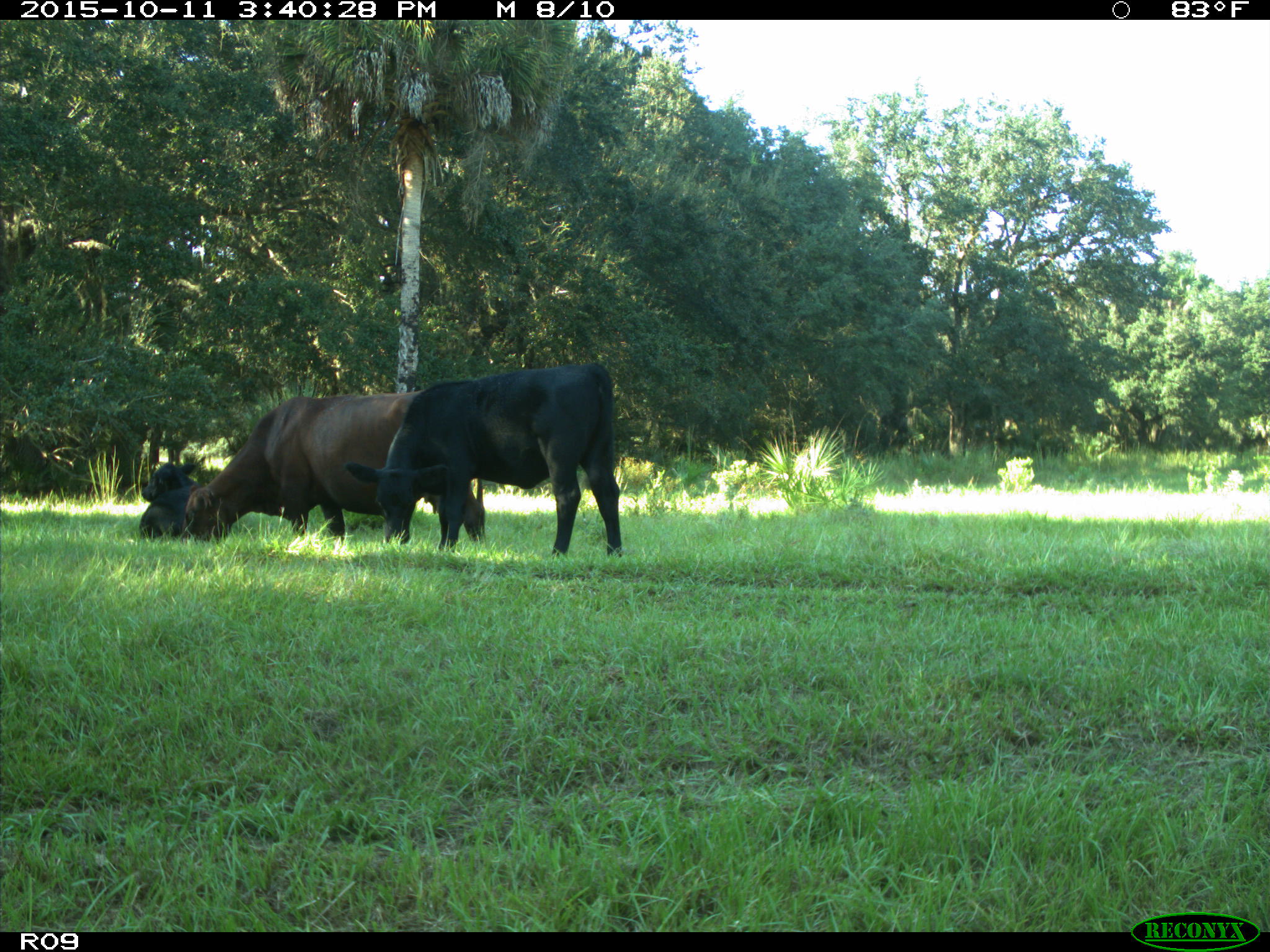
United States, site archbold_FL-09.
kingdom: Animalia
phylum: Chordata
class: Mammalia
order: Artiodactyla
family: Bovidae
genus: Bos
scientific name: Bos taurus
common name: domestic cow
Bos taurus (domestic cow).